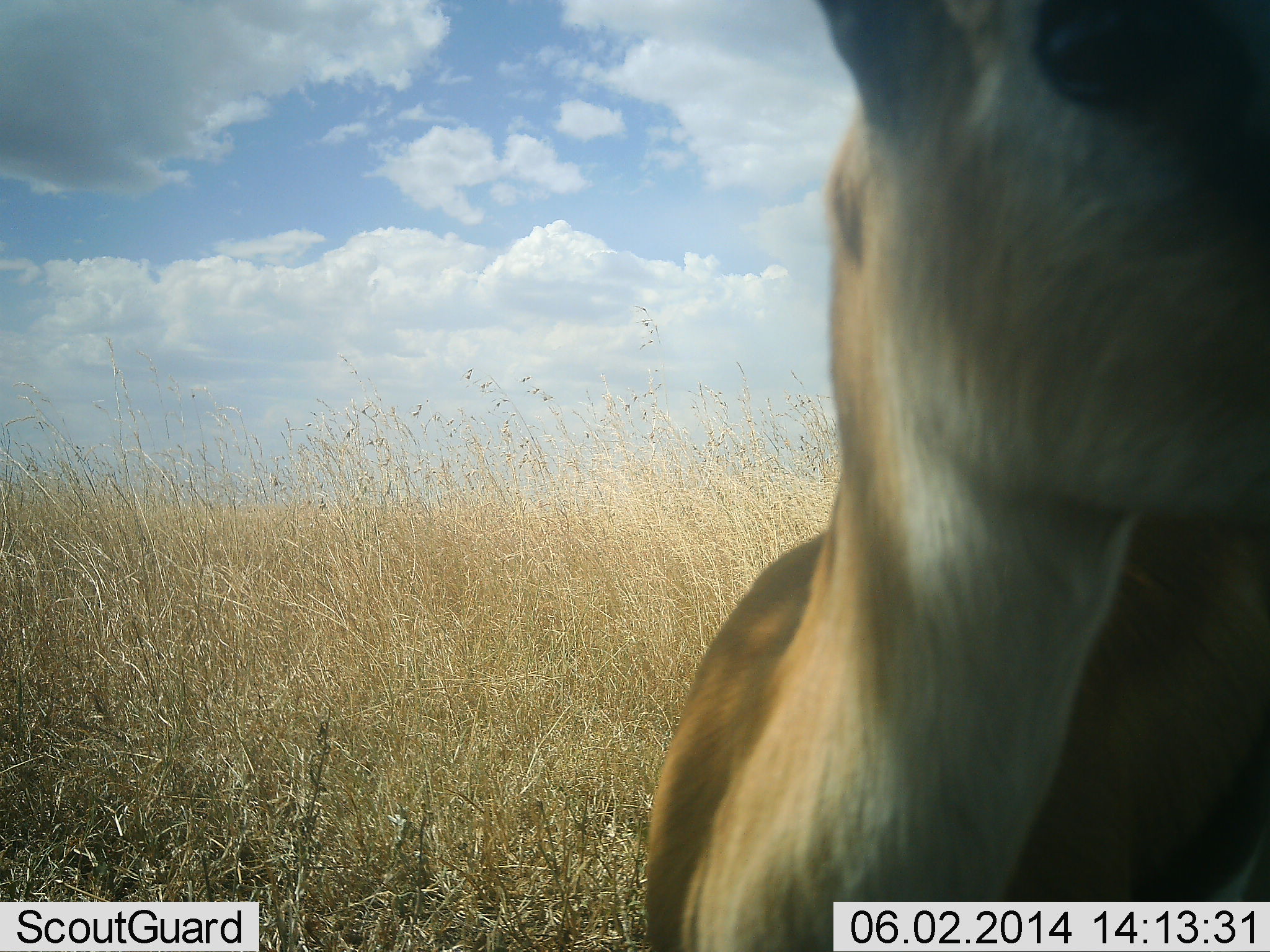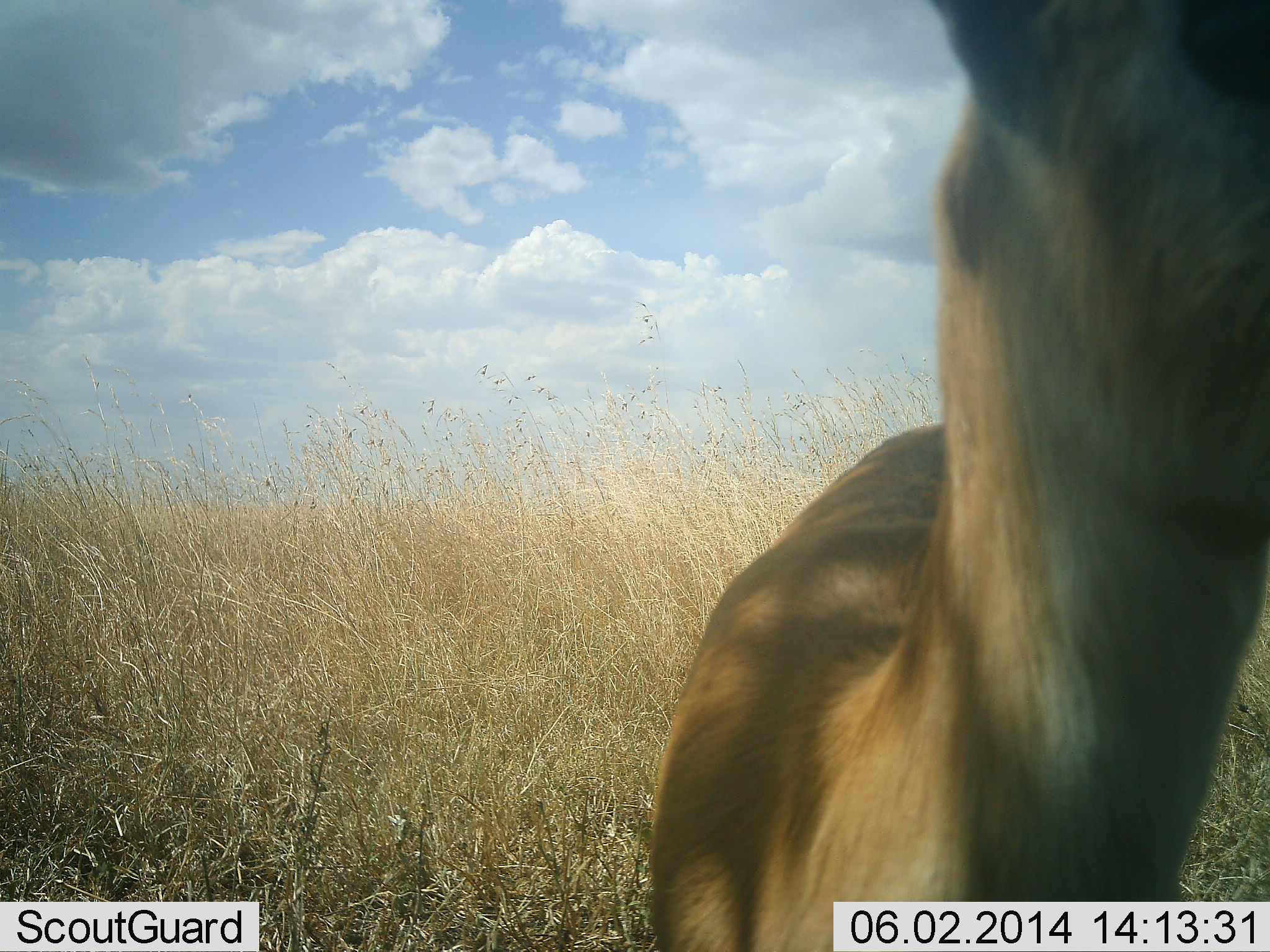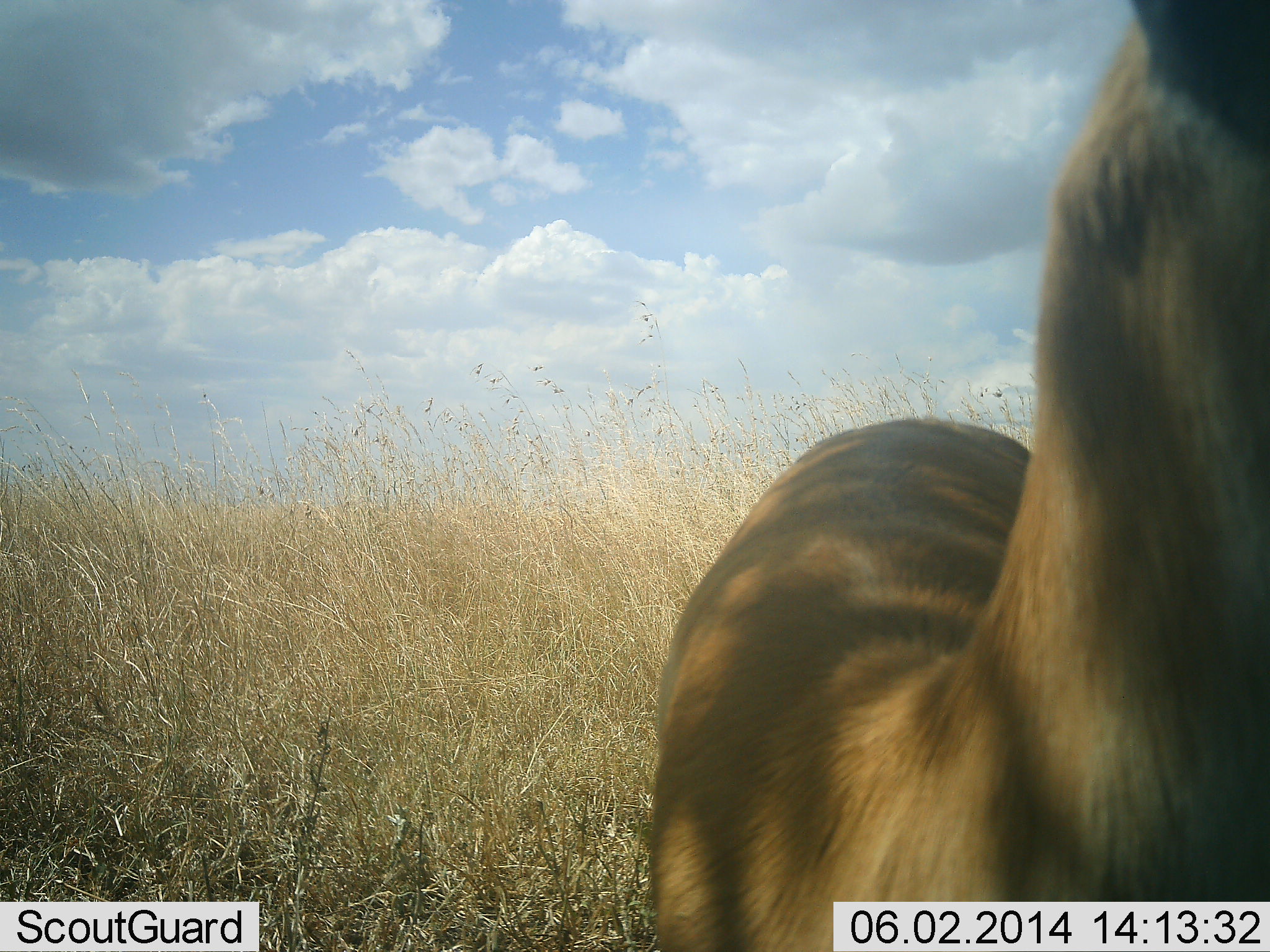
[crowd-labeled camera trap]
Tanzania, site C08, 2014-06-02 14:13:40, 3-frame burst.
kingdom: Animalia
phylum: Chordata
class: Mammalia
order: Artiodactyla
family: Bovidae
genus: Eudorcas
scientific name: Eudorcas thomsonii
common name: thomson's gazelle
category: gazellethomsons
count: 1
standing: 100%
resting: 0%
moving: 0%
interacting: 0%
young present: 0%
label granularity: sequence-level